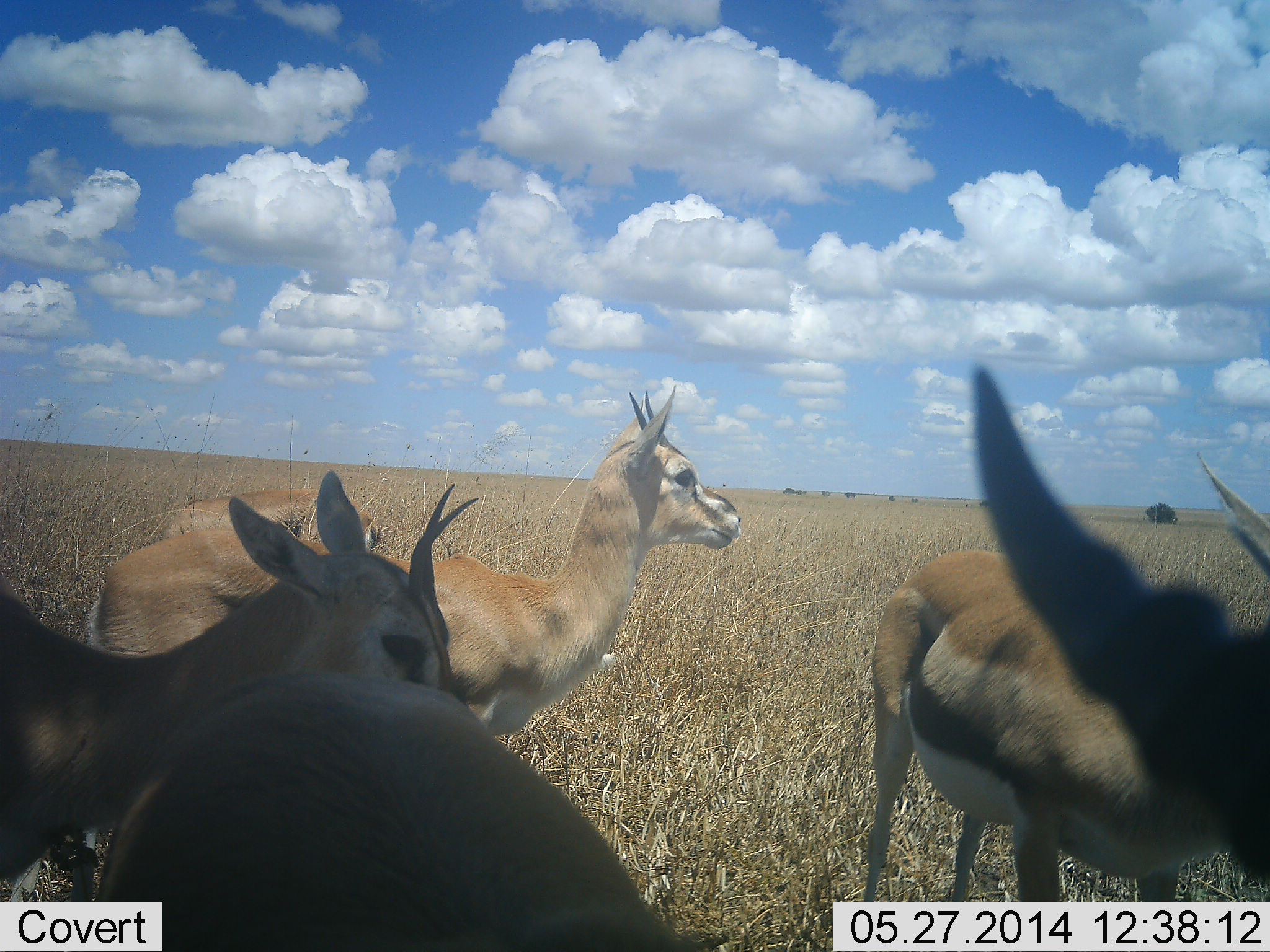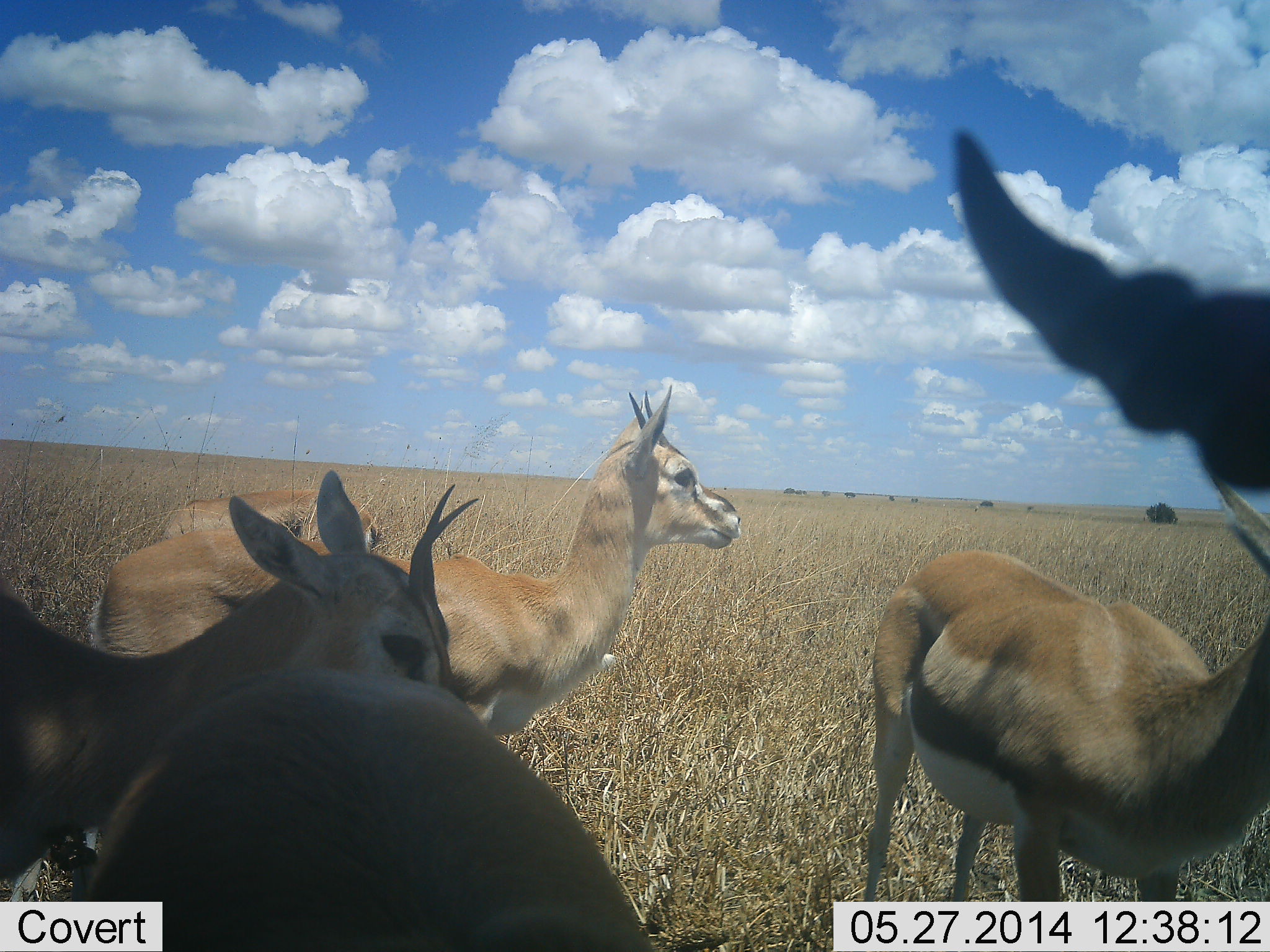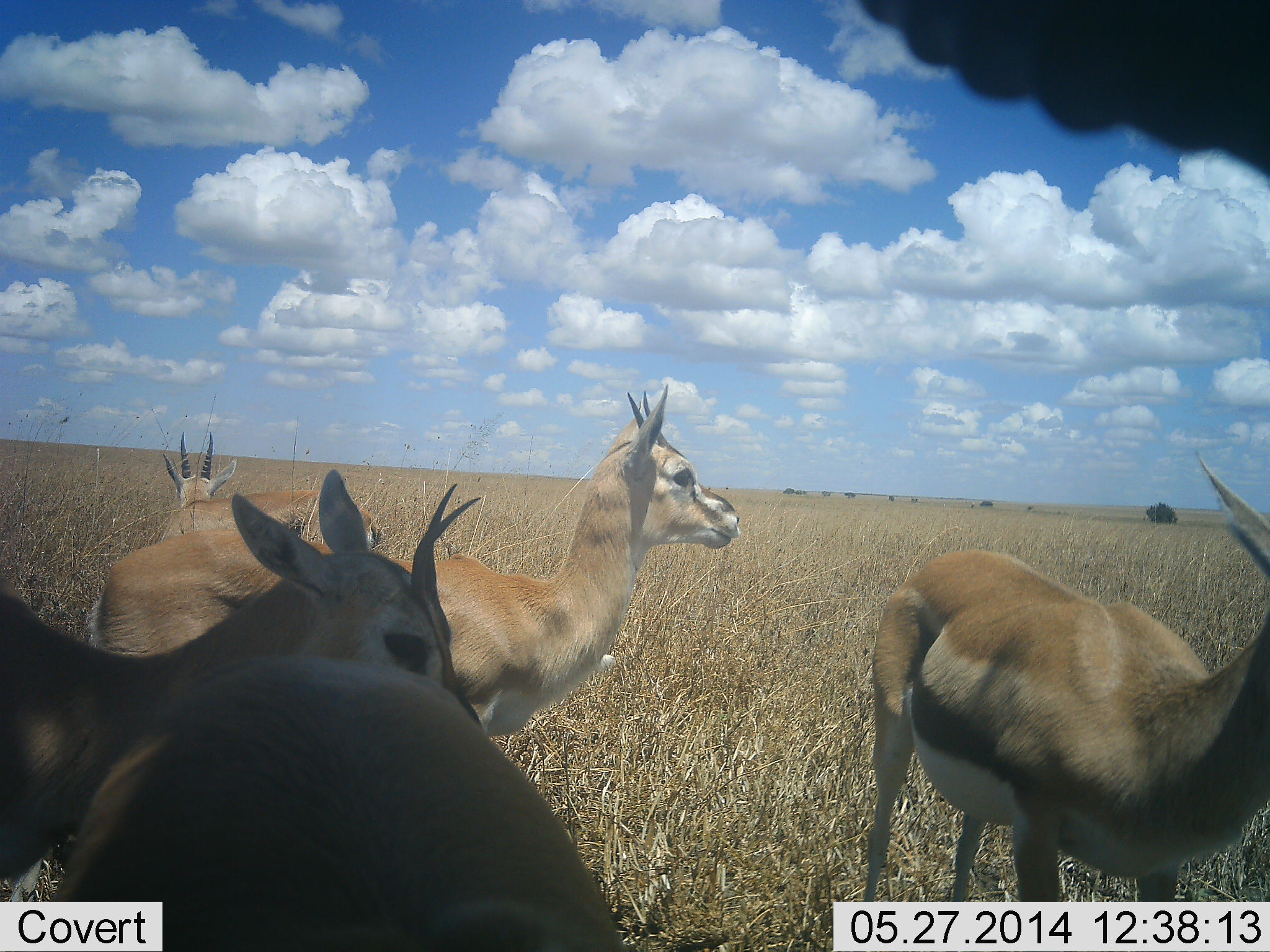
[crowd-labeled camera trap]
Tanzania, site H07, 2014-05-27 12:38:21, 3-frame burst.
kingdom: Animalia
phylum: Chordata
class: Mammalia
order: Artiodactyla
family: Bovidae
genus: Eudorcas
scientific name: Eudorcas thomsonii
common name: thomson's gazelle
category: gazellethomsons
Gazellethomsons (thomson's gazelle) (Eudorcas thomsonii), count 6. Behavior (volunteer vote fractions): standing 91%, resting 9%, moving 9%, interacting 9%. Young present (vote fraction): 0%. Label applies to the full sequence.